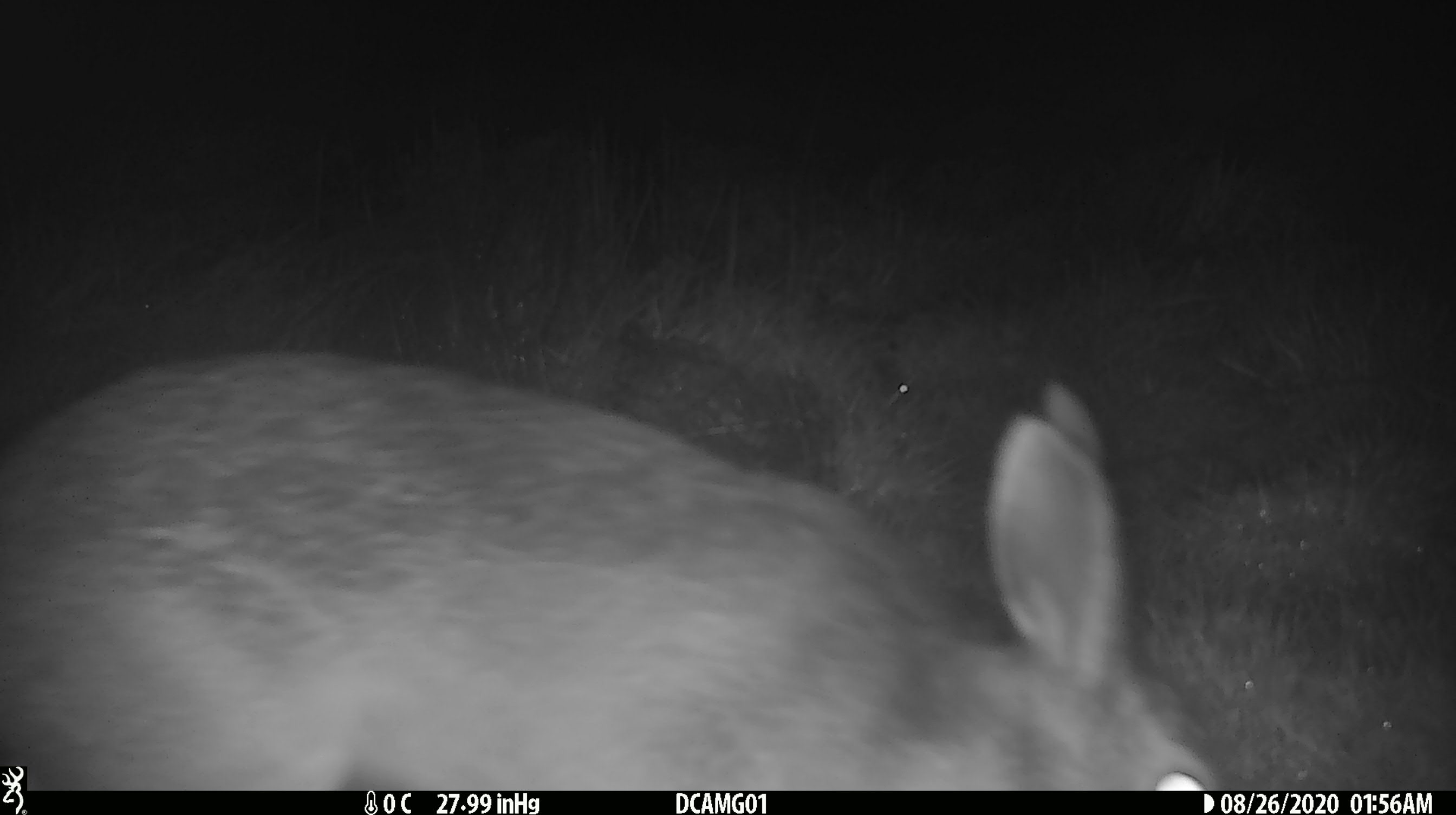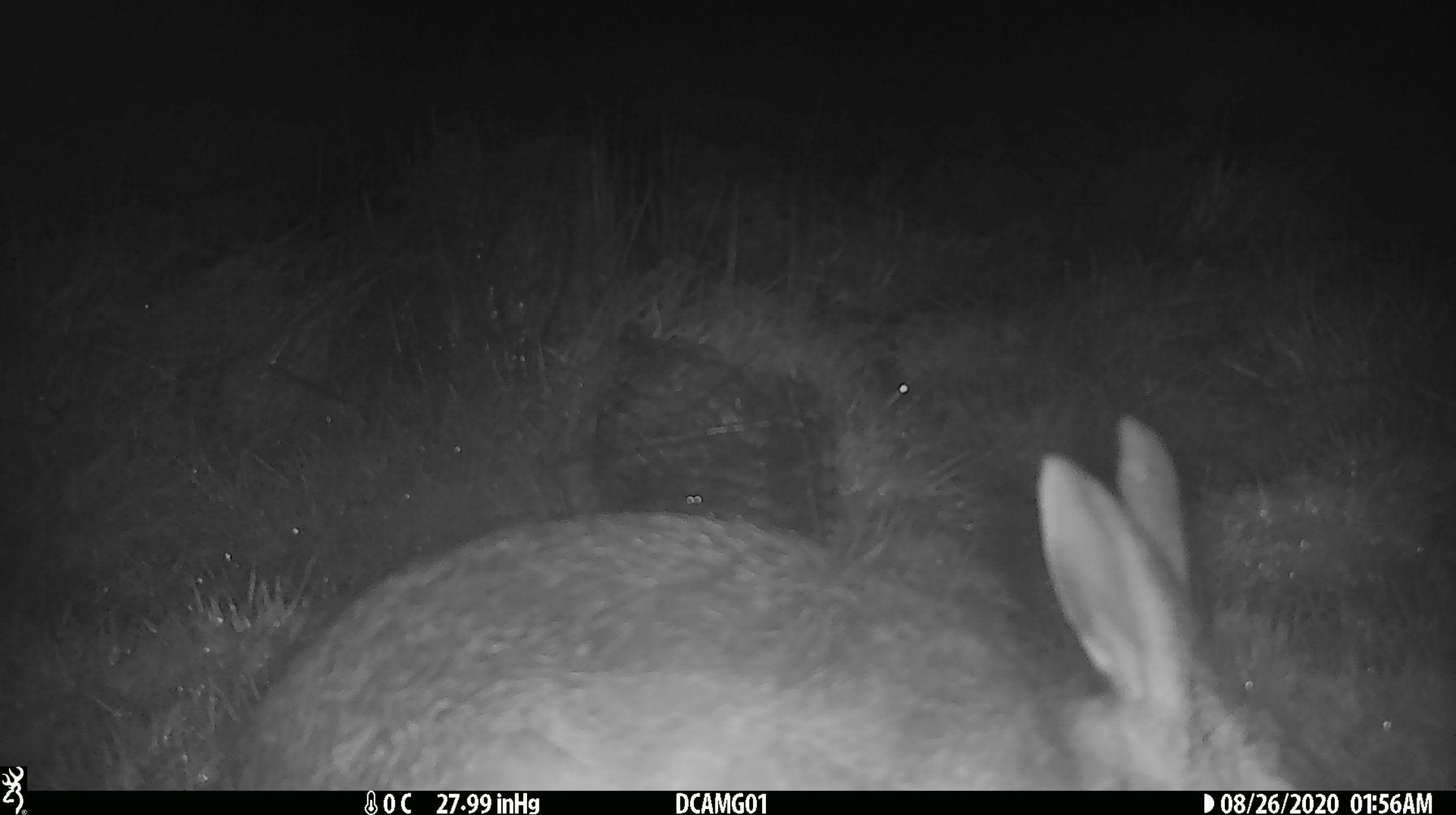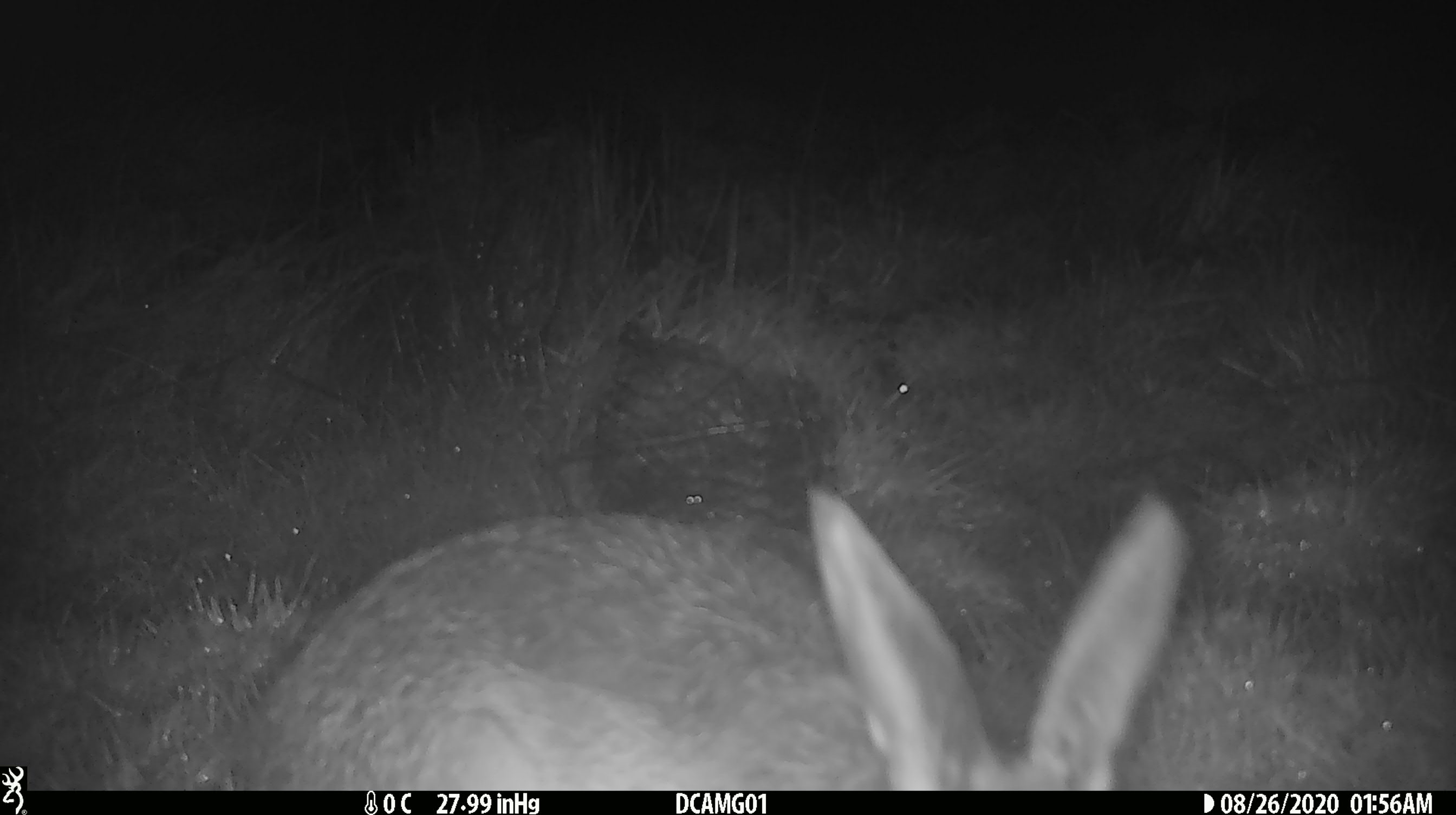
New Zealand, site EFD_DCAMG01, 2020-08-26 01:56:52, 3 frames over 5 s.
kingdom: Animalia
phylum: Chordata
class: Mammalia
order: Lagomorpha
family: Leporidae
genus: Lepus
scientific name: Lepus europaeus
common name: brown hare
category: hare